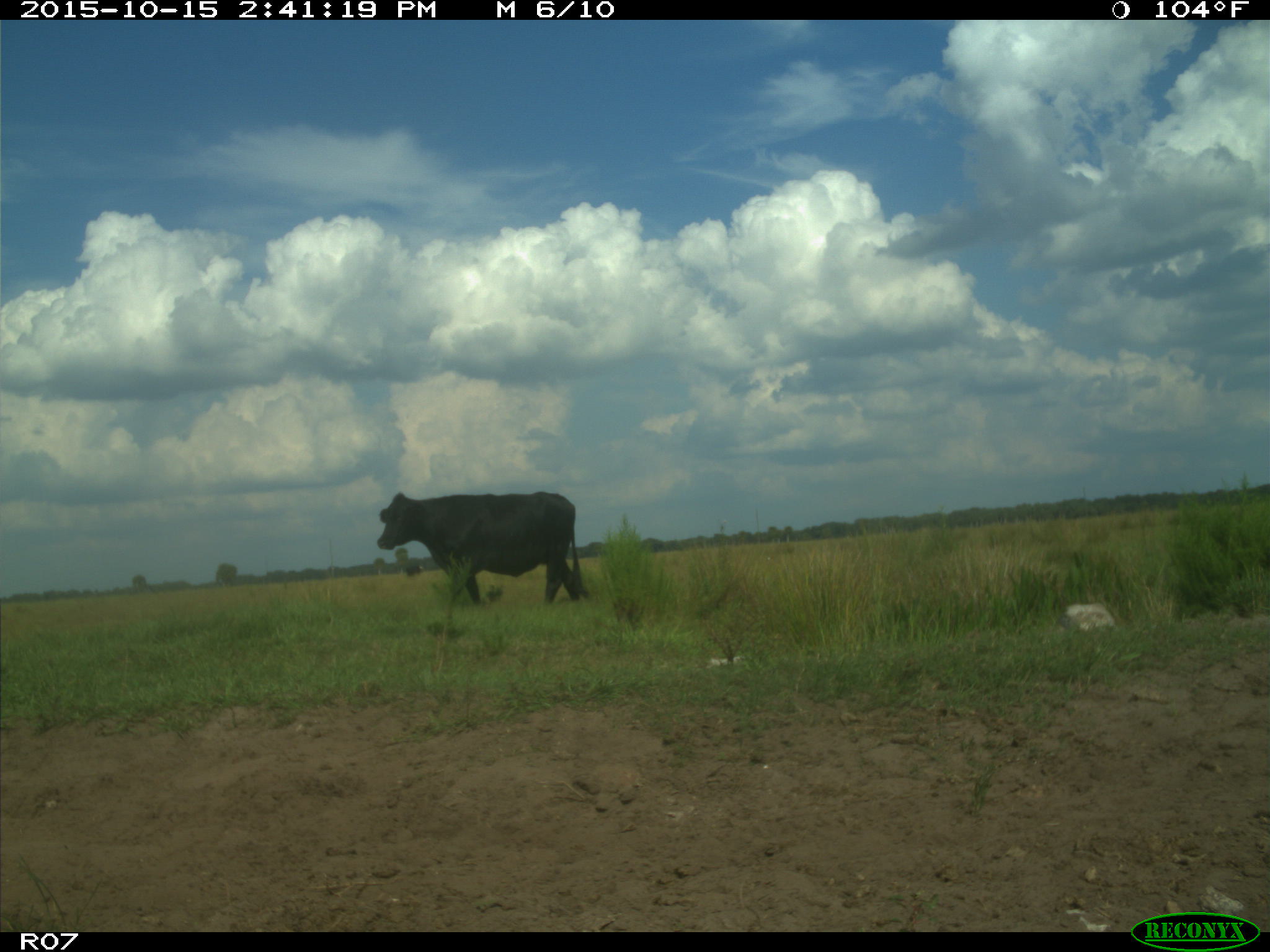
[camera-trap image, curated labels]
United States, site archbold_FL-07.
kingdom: Animalia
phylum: Chordata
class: Mammalia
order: Artiodactyla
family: Bovidae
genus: Bos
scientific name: Bos taurus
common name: domestic cow